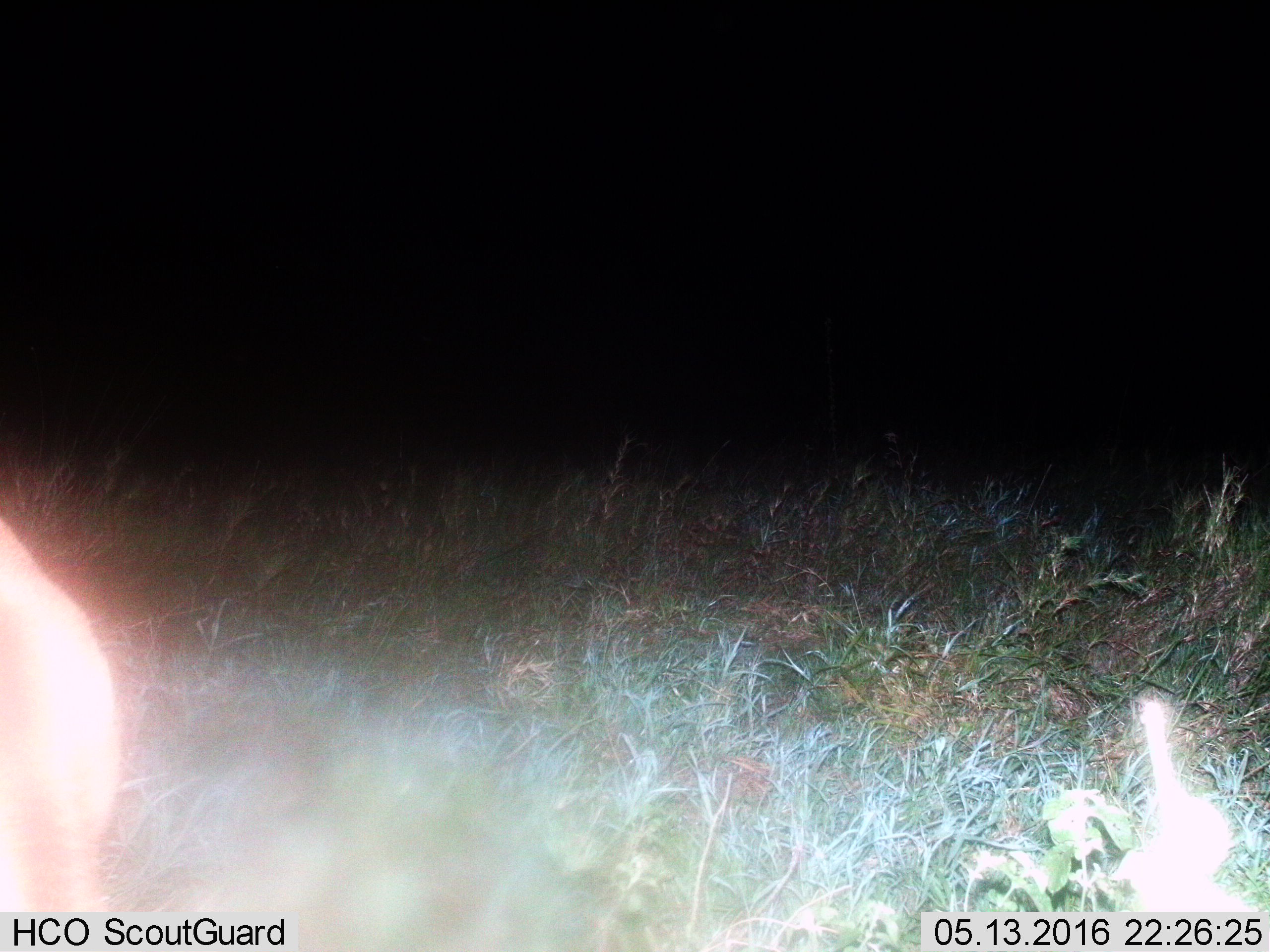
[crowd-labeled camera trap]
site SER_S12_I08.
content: unidentified animal